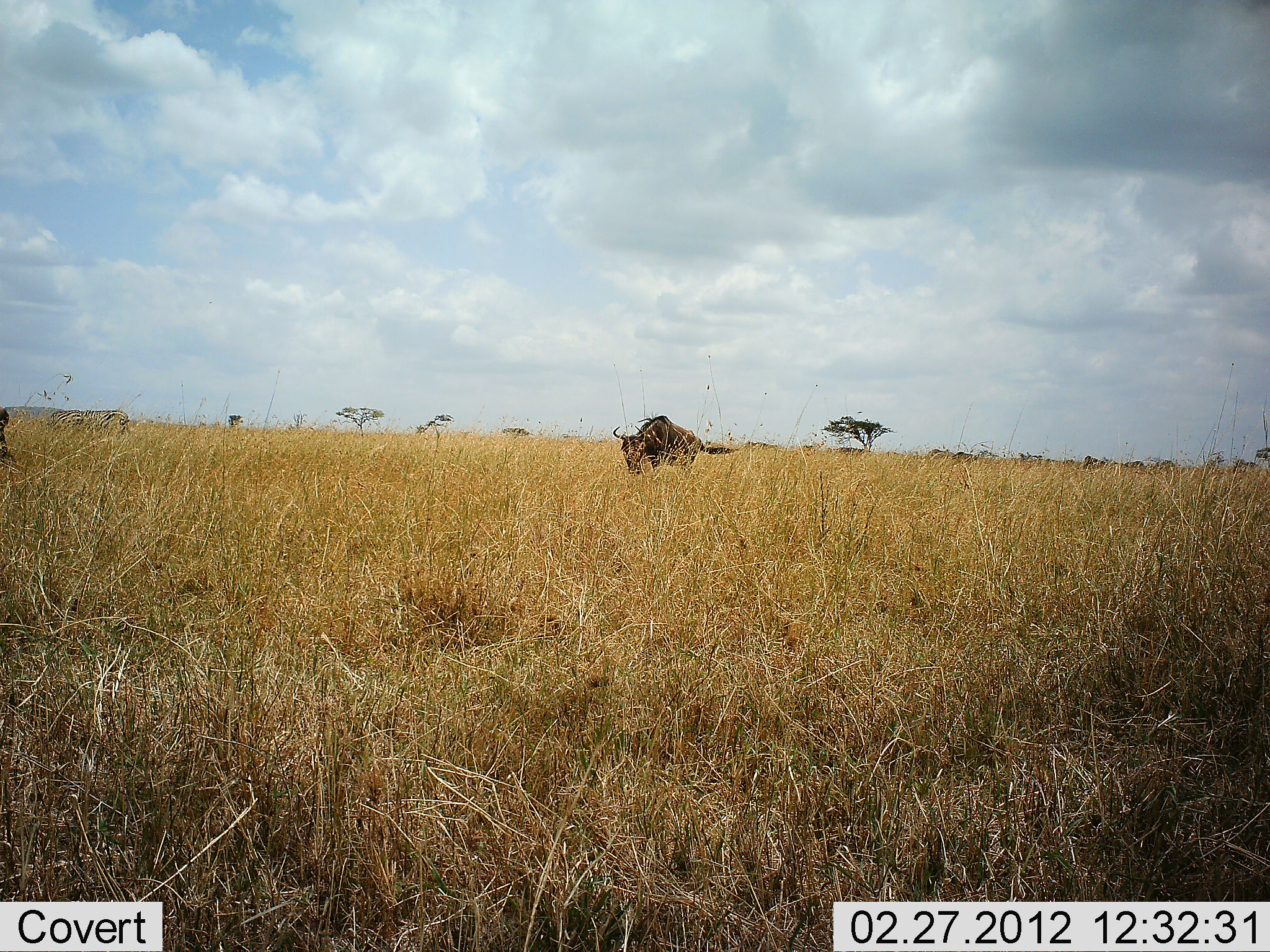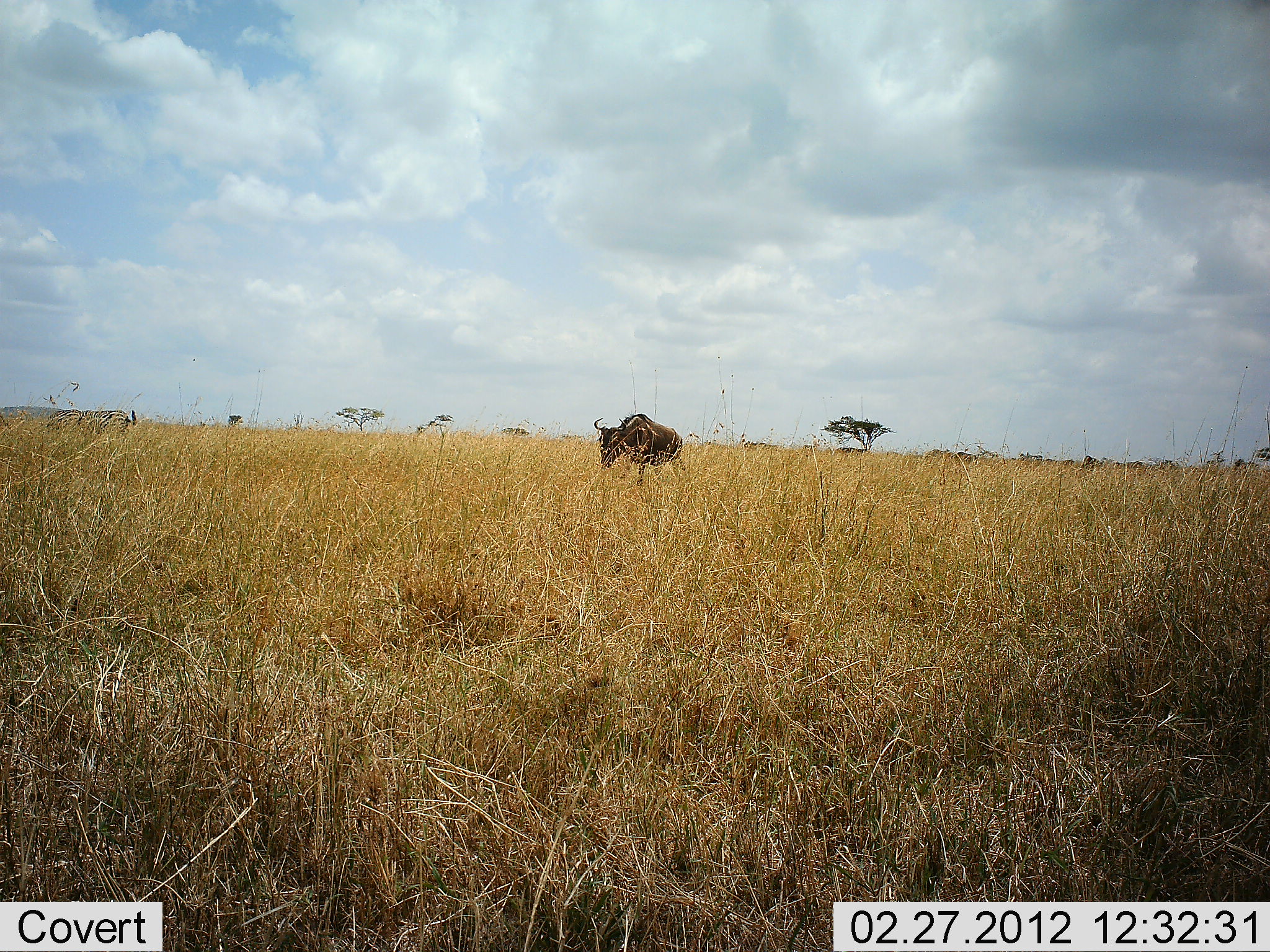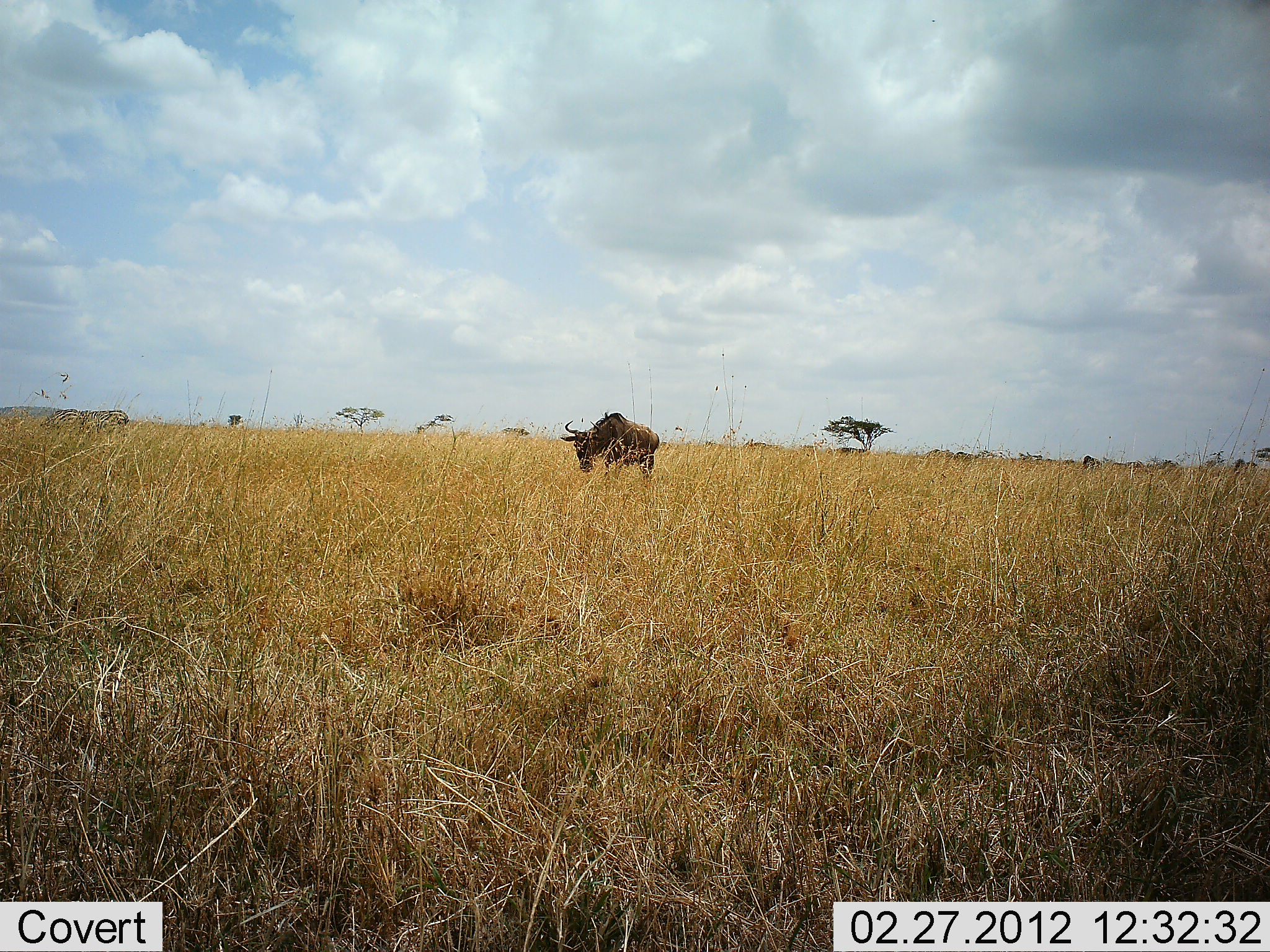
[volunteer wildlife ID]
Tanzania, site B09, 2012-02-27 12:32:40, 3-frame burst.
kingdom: Animalia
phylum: Chordata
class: Mammalia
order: Artiodactyla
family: Bovidae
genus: Connochaetes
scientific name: Connochaetes taurinus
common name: blue wildebeest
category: wildebeest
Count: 1.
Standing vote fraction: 4%.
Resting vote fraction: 0%.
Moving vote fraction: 92%.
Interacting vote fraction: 0%.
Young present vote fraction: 0%.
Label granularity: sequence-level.